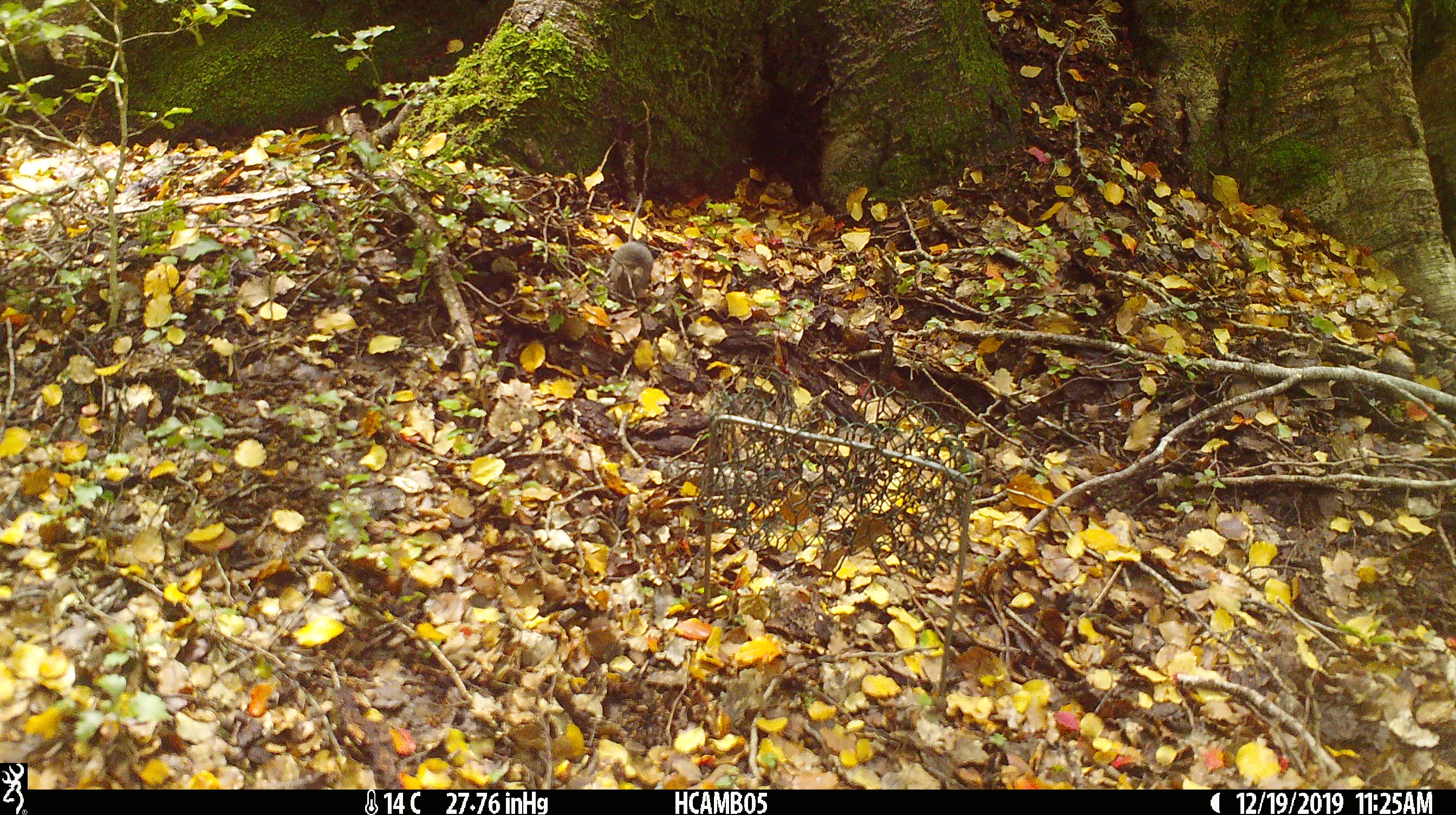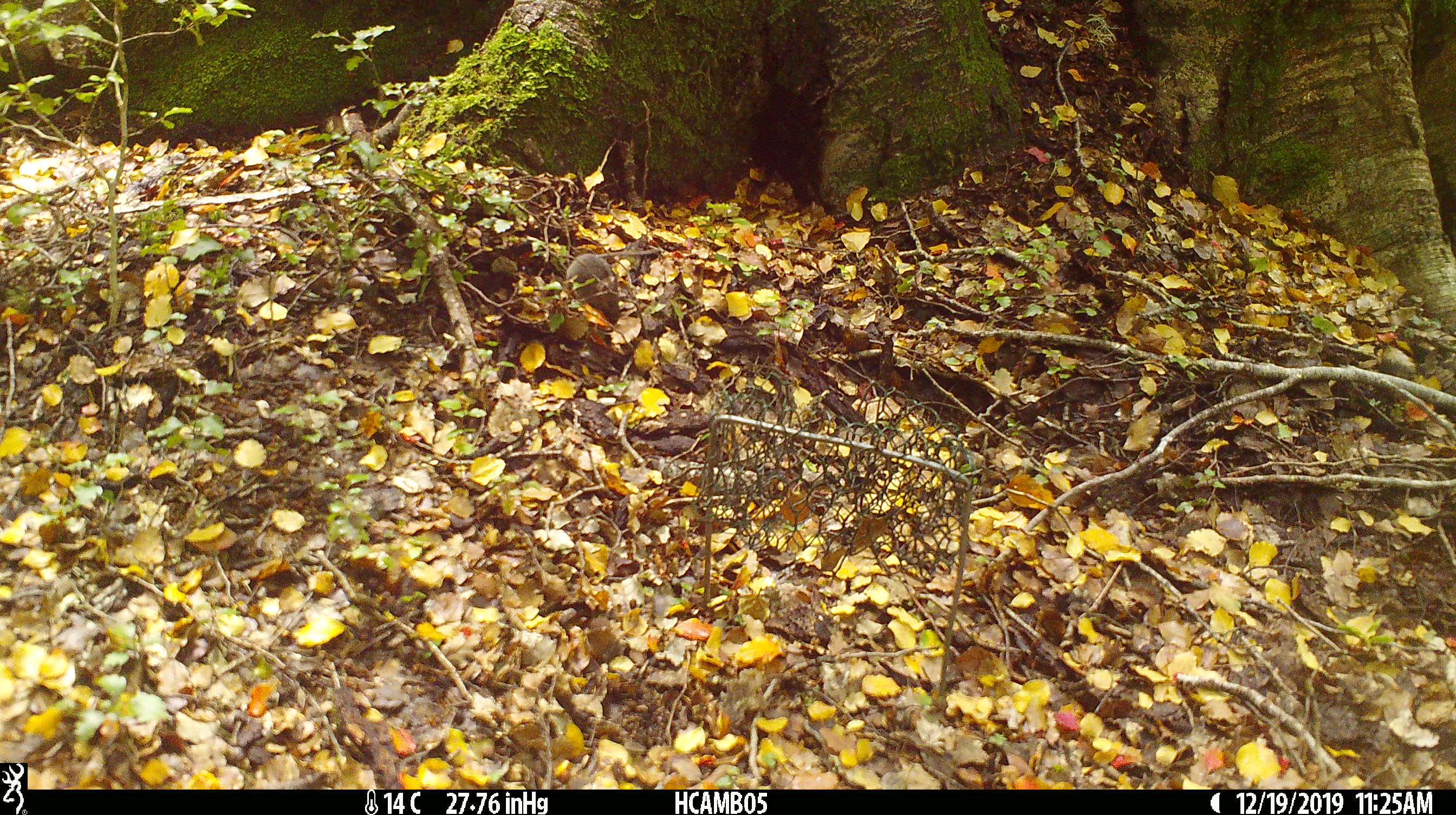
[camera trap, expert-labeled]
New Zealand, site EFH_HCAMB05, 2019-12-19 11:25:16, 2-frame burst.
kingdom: Animalia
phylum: Chordata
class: Mammalia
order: Rodentia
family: Muridae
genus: Mus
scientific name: Mus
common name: mouse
Mouse (Mus).